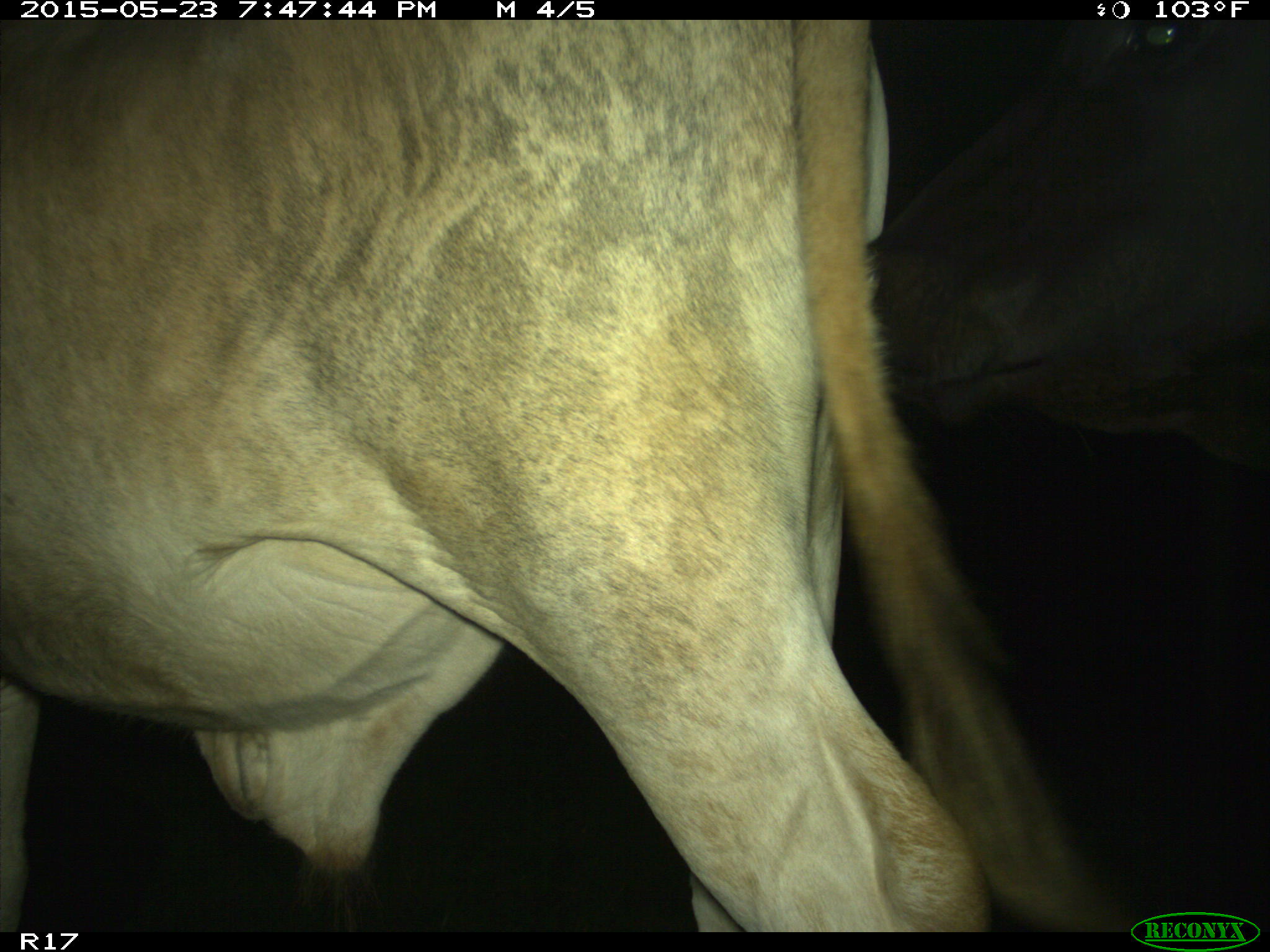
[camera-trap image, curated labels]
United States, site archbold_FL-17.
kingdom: Animalia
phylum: Chordata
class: Mammalia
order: Artiodactyla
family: Bovidae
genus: Bos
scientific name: Bos taurus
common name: domestic cow